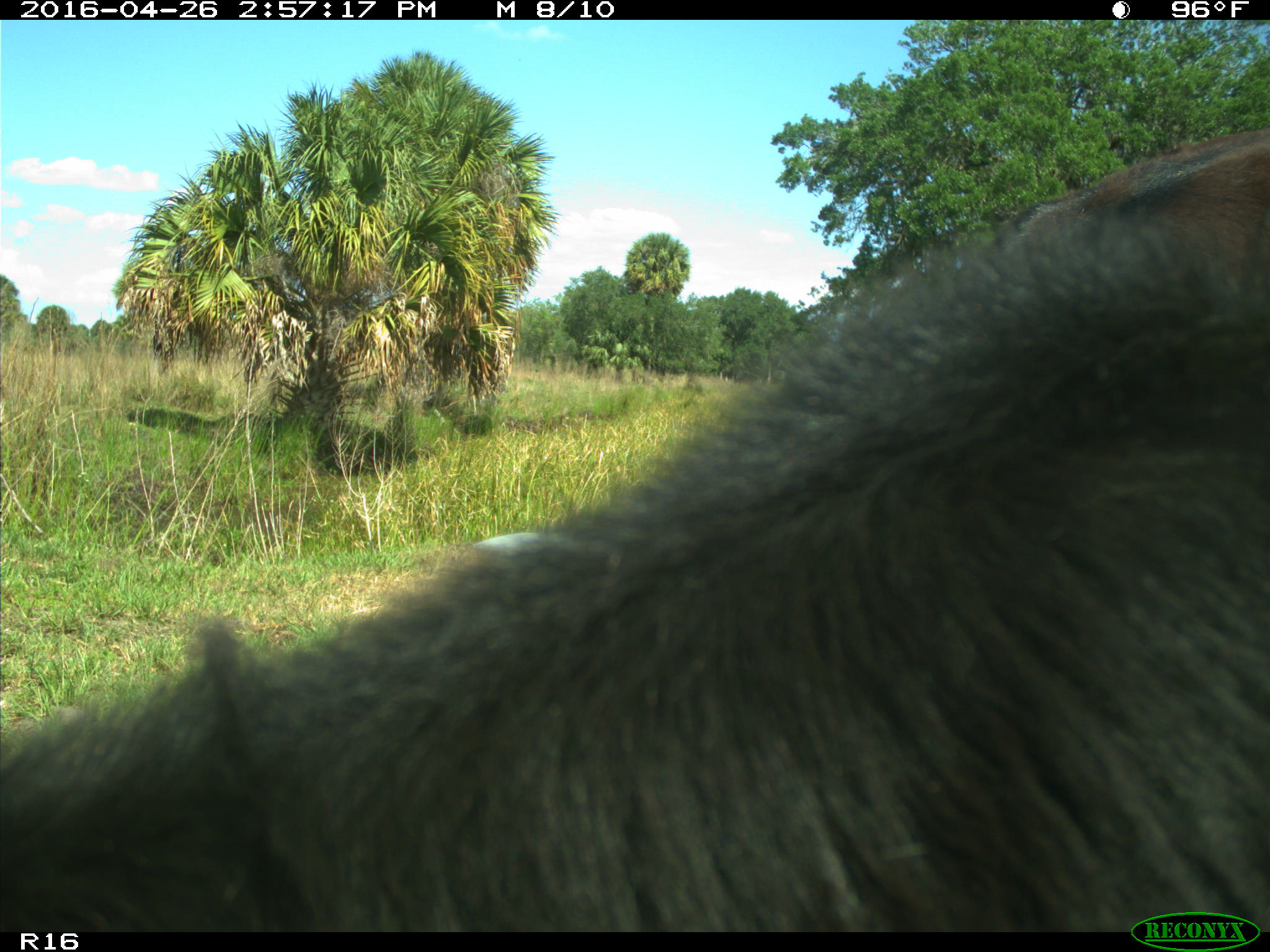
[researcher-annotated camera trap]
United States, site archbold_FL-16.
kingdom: Animalia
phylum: Chordata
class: Mammalia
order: Artiodactyla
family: Bovidae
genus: Bos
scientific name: Bos taurus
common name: domestic cow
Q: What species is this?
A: Bos taurus (domestic cow).